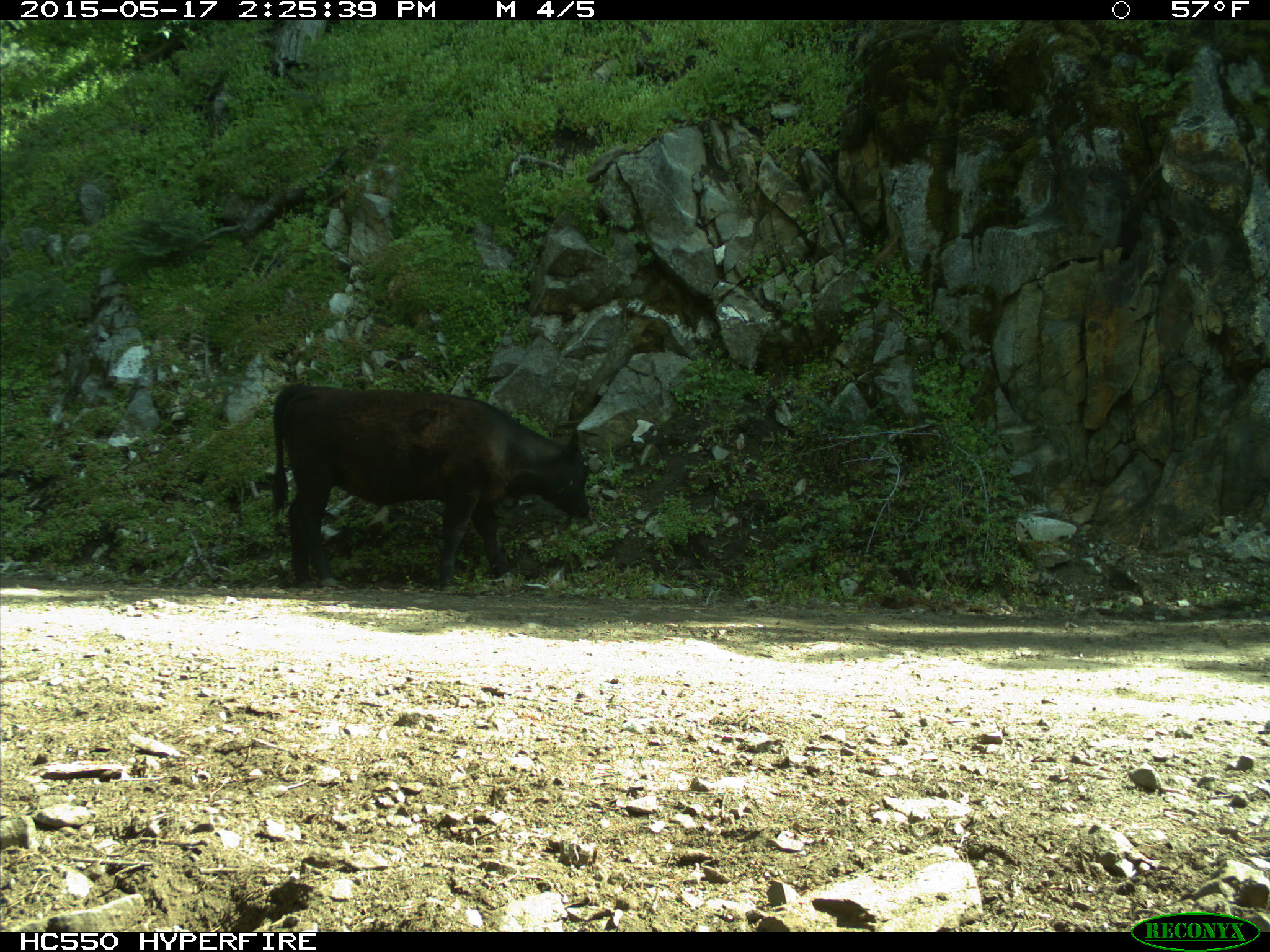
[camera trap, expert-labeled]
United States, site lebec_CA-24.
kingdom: Animalia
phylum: Chordata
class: Mammalia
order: Artiodactyla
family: Bovidae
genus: Bos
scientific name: Bos taurus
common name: domestic cow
Bos taurus (domestic cow).